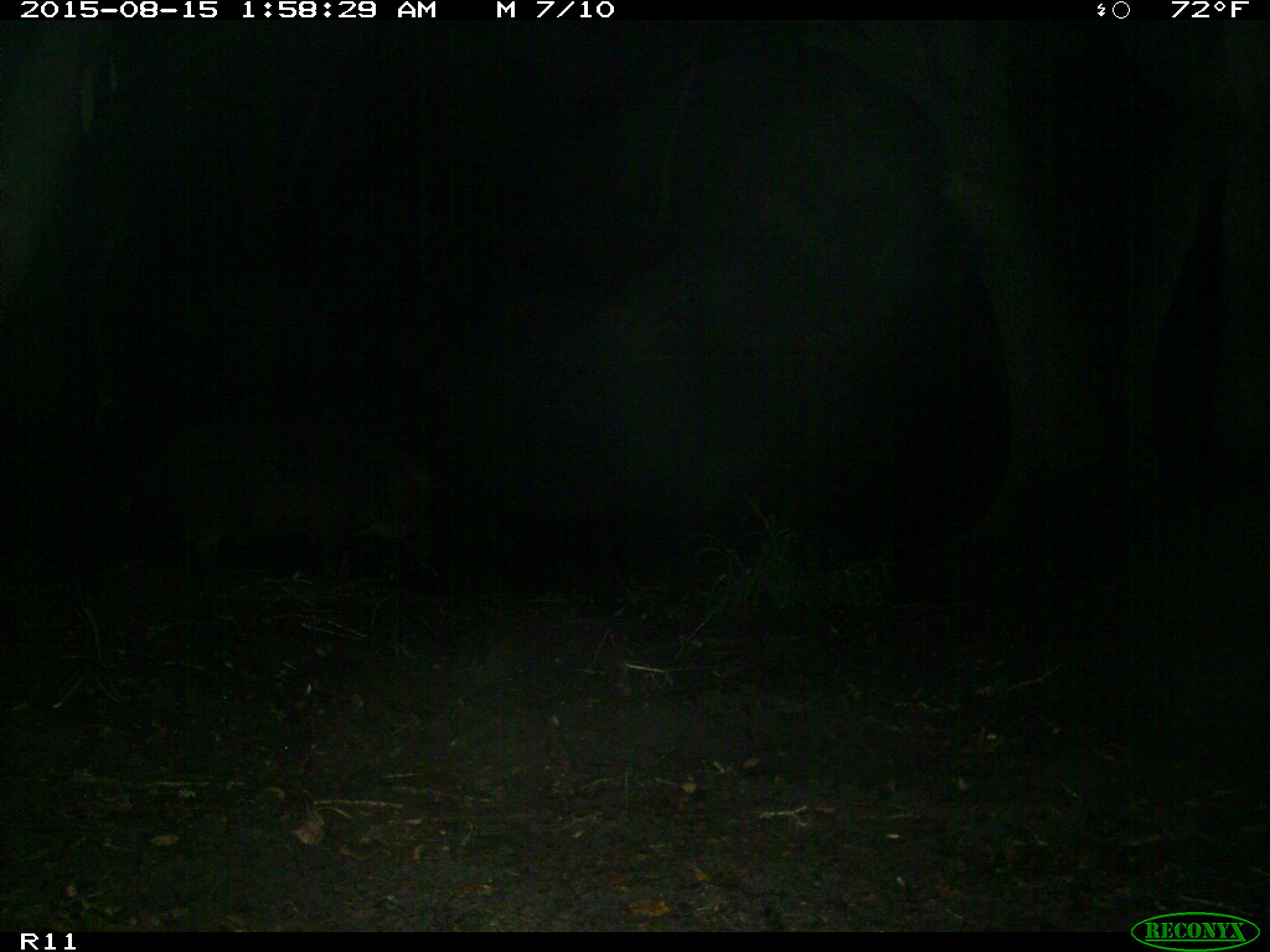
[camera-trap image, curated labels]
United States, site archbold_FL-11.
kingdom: Animalia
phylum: Chordata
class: Mammalia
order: Artiodactyla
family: Suidae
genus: Sus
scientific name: Sus scrofa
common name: wild boar